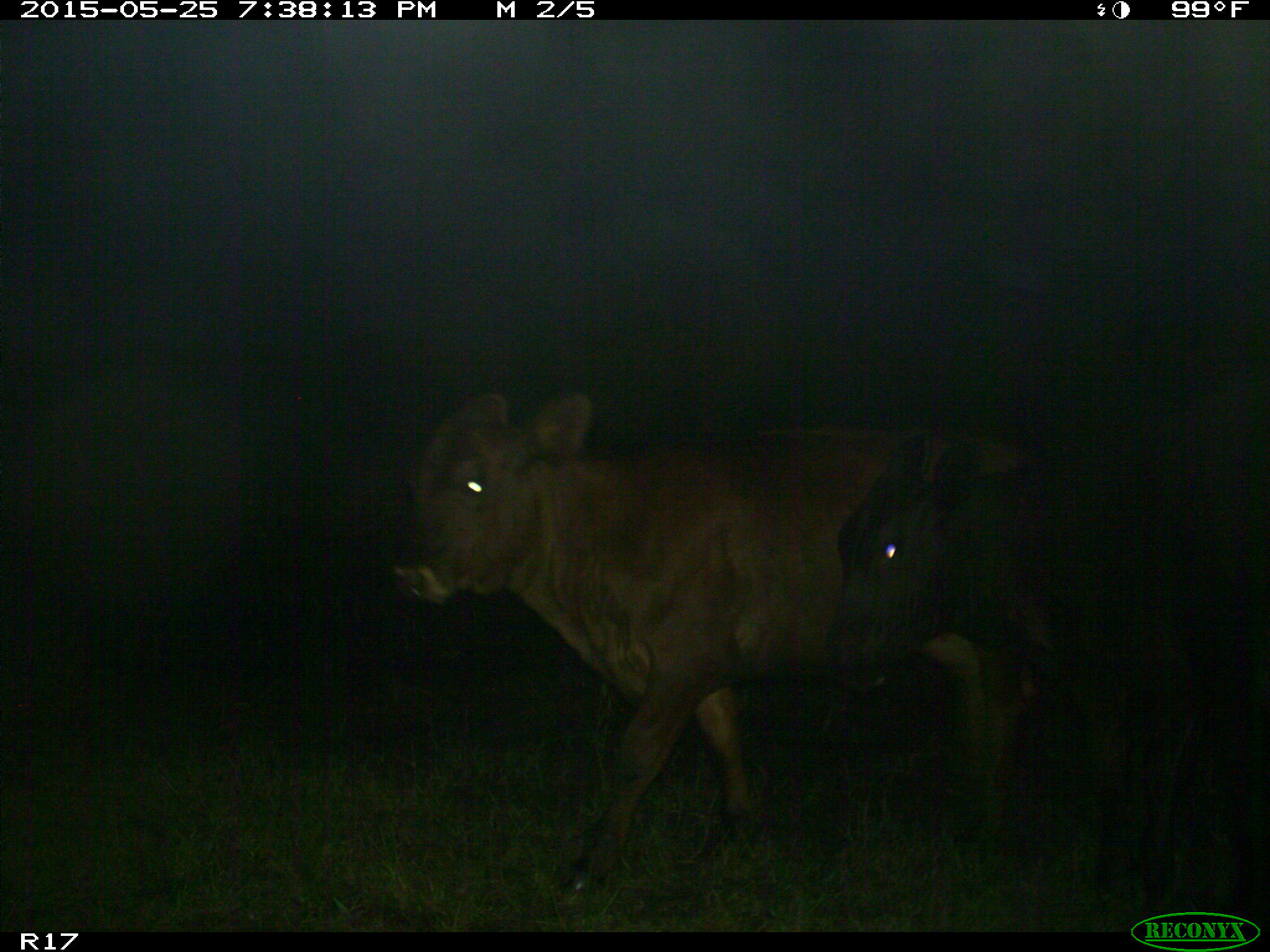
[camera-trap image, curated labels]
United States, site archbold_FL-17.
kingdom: Animalia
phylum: Chordata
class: Mammalia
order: Artiodactyla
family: Bovidae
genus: Bos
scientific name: Bos taurus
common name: domestic cow